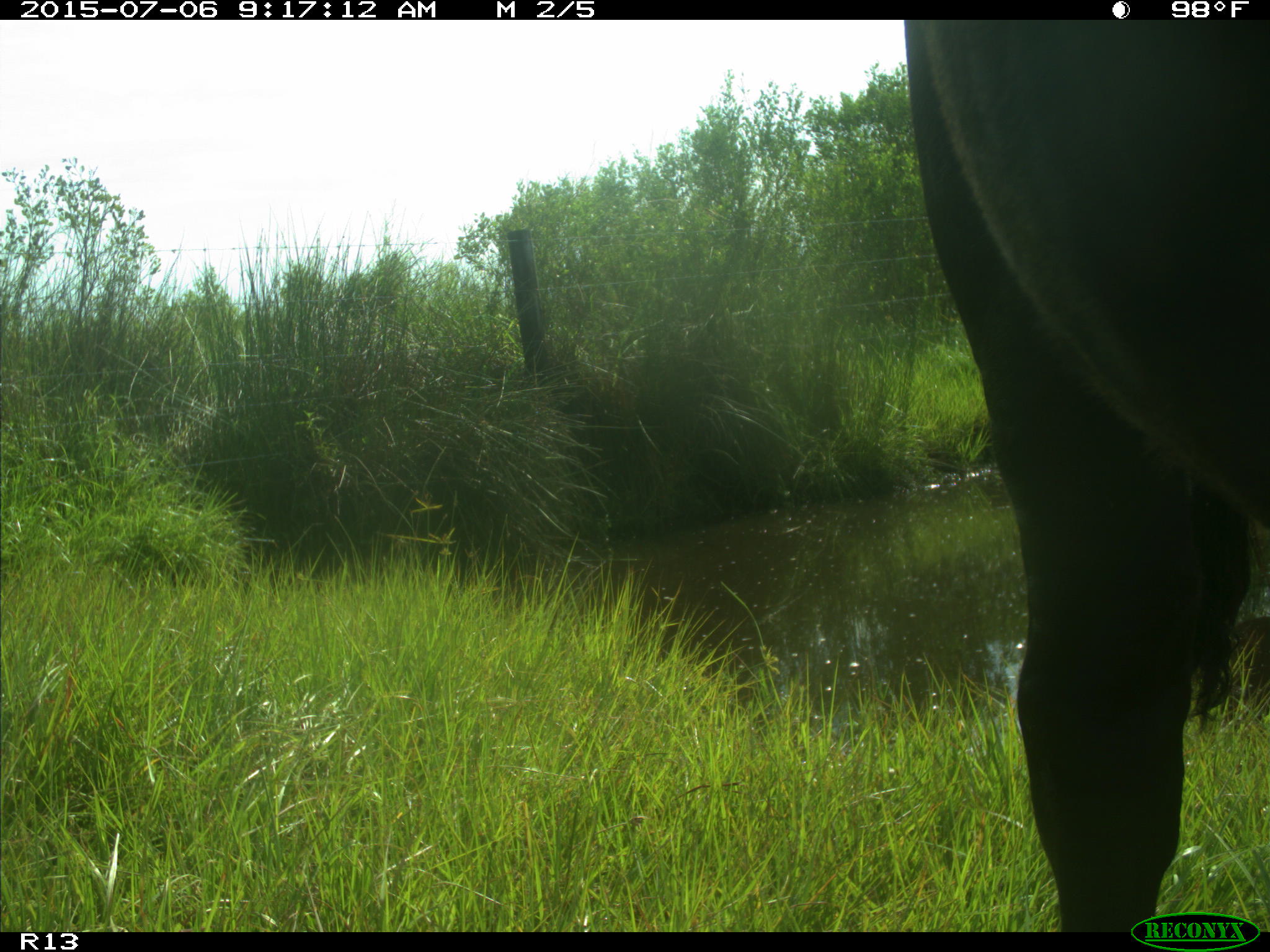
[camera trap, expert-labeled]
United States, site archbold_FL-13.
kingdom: Animalia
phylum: Chordata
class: Mammalia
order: Artiodactyla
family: Bovidae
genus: Bos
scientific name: Bos taurus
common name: domestic cow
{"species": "Bos taurus (domestic cow)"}